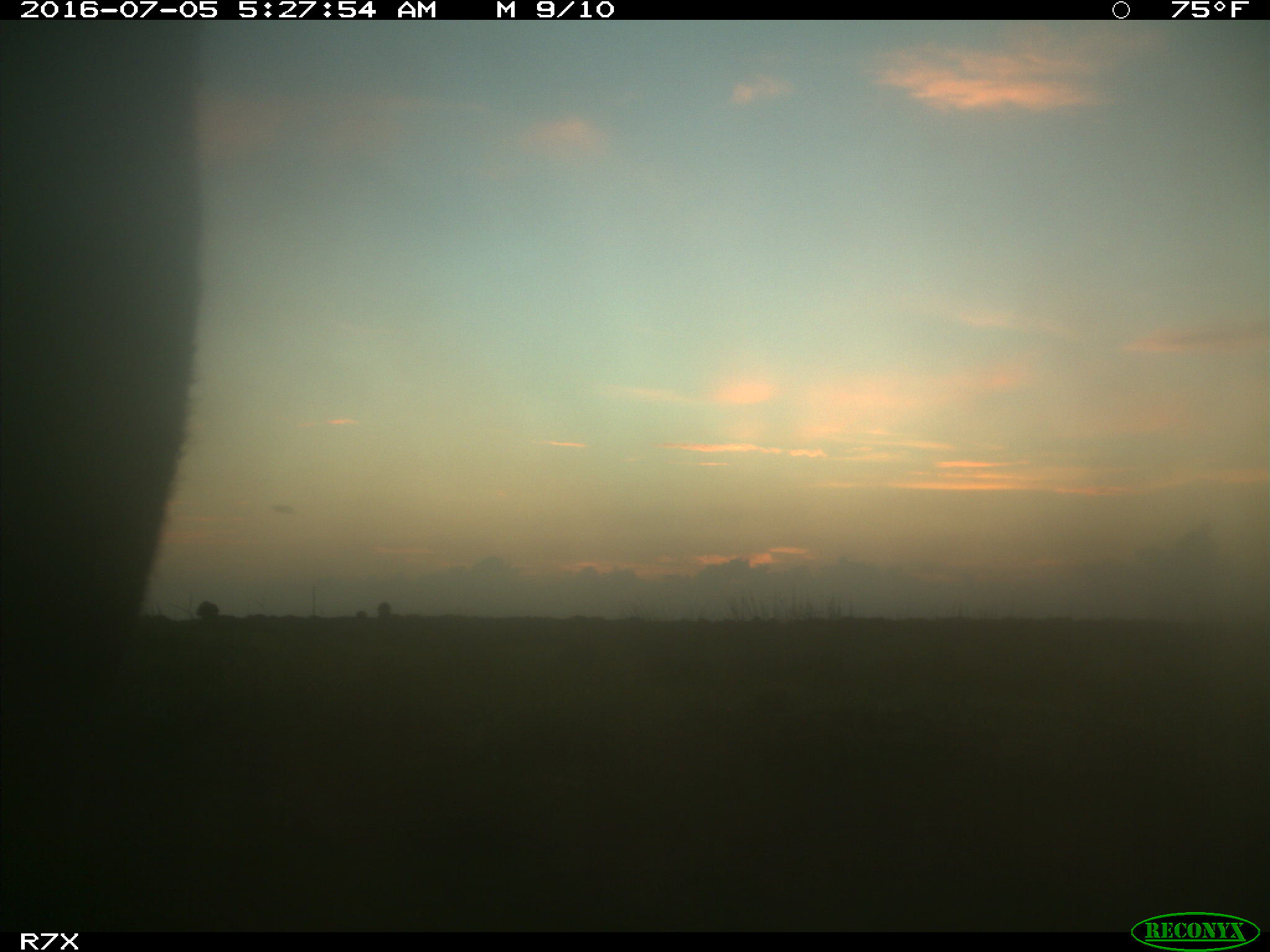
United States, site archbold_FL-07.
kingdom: Animalia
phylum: Chordata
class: Mammalia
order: Artiodactyla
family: Bovidae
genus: Bos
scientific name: Bos taurus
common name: domestic cow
Bos taurus (domestic cow).